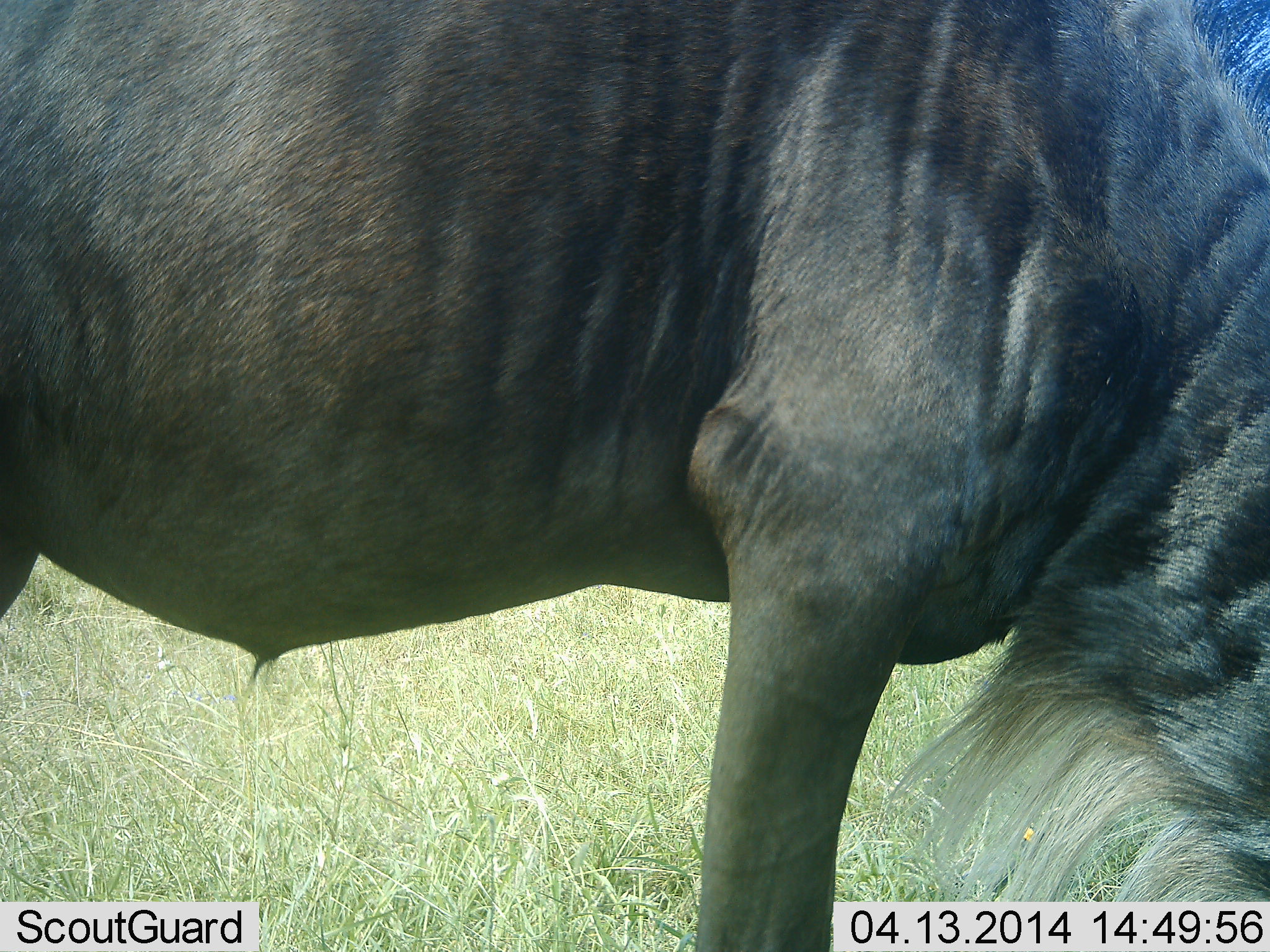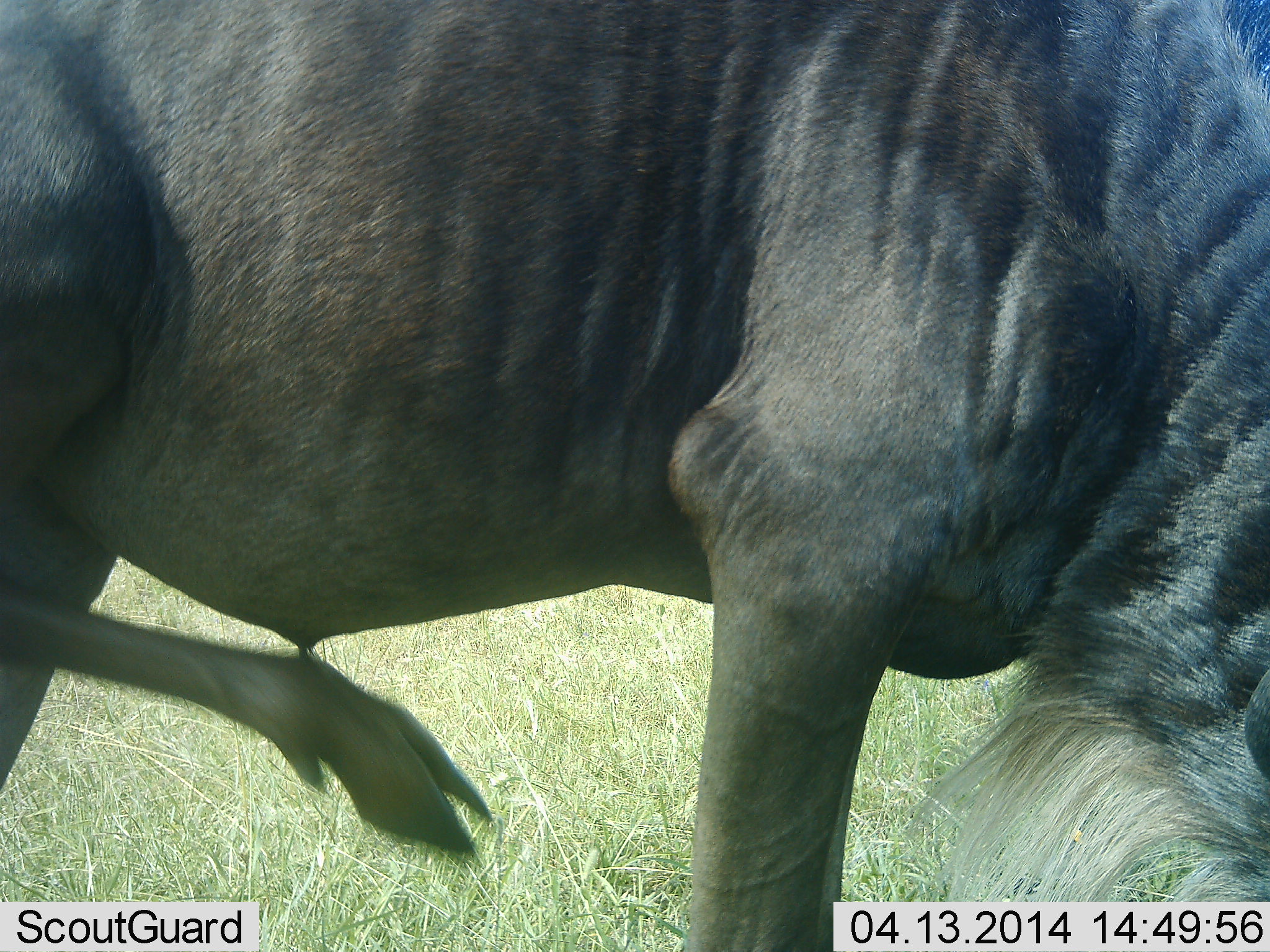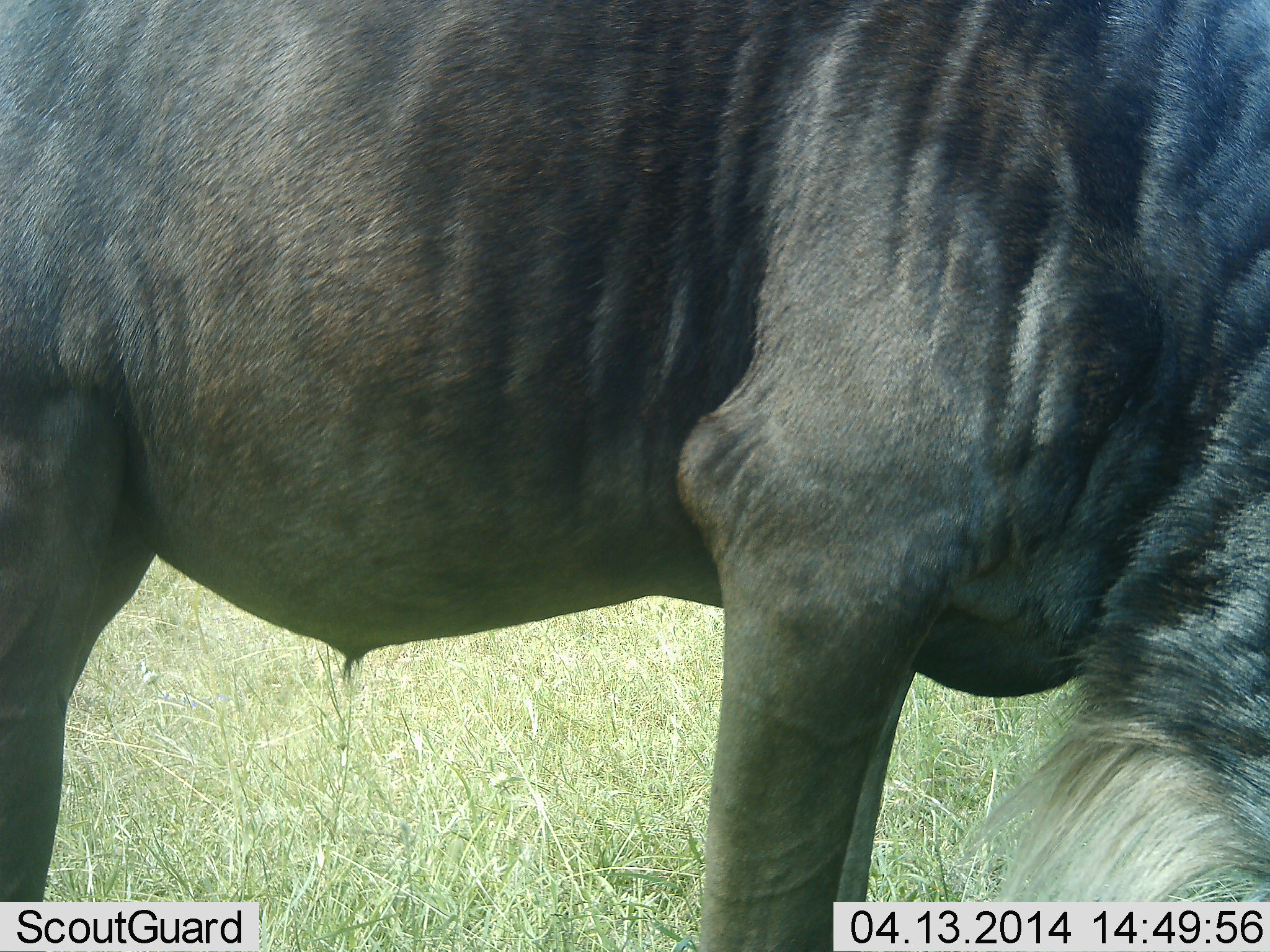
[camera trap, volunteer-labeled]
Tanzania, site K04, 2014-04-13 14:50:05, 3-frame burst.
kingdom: Animalia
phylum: Chordata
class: Mammalia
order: Artiodactyla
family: Bovidae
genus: Connochaetes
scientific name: Connochaetes taurinus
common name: blue wildebeest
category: wildebeest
Wildebeest (blue wildebeest) (Connochaetes taurinus), count 1. Behavior (volunteer vote fractions): standing 50%, resting 0%, moving 10%, interacting 10%. Young present (vote fraction): 0%. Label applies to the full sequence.